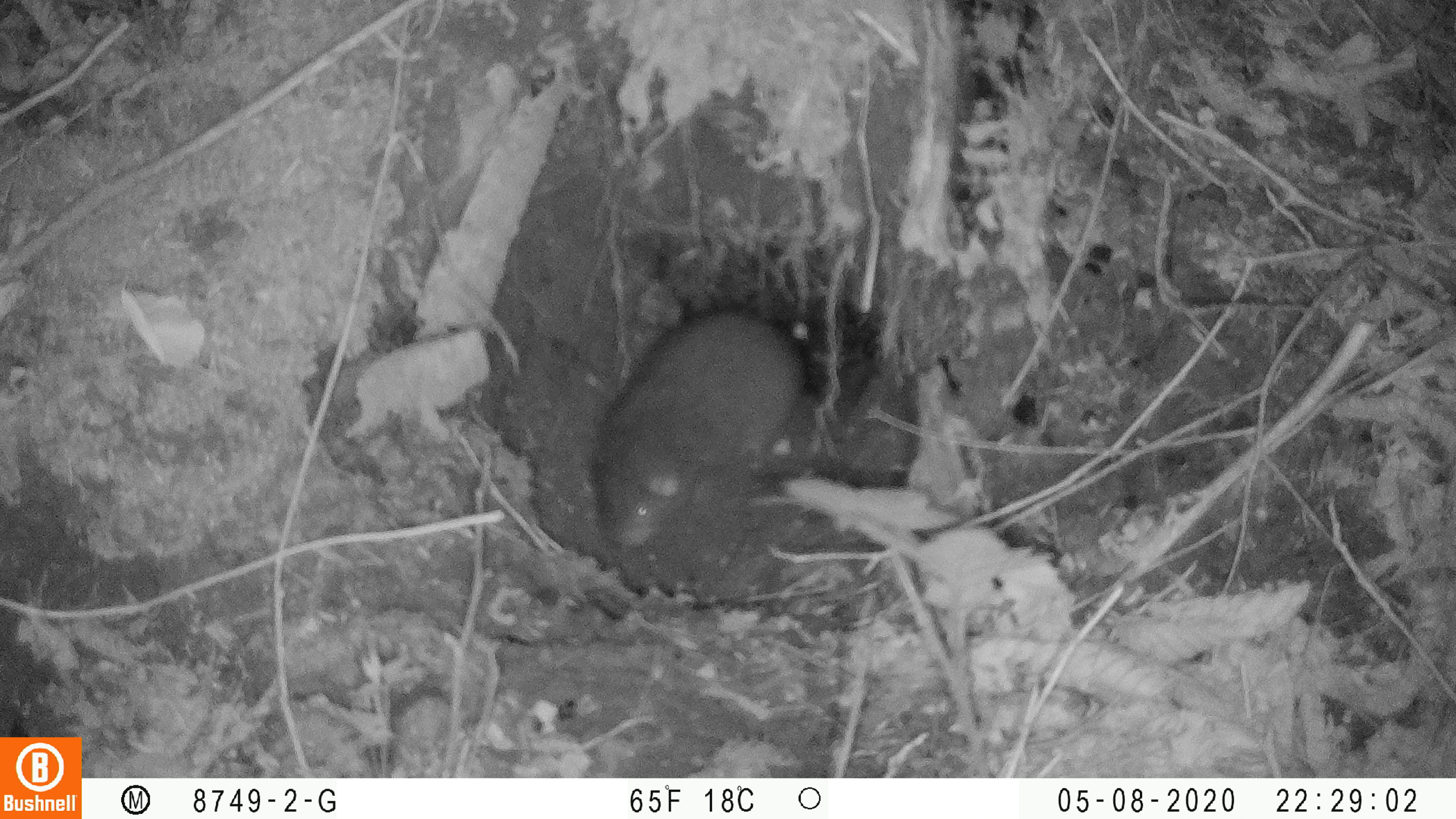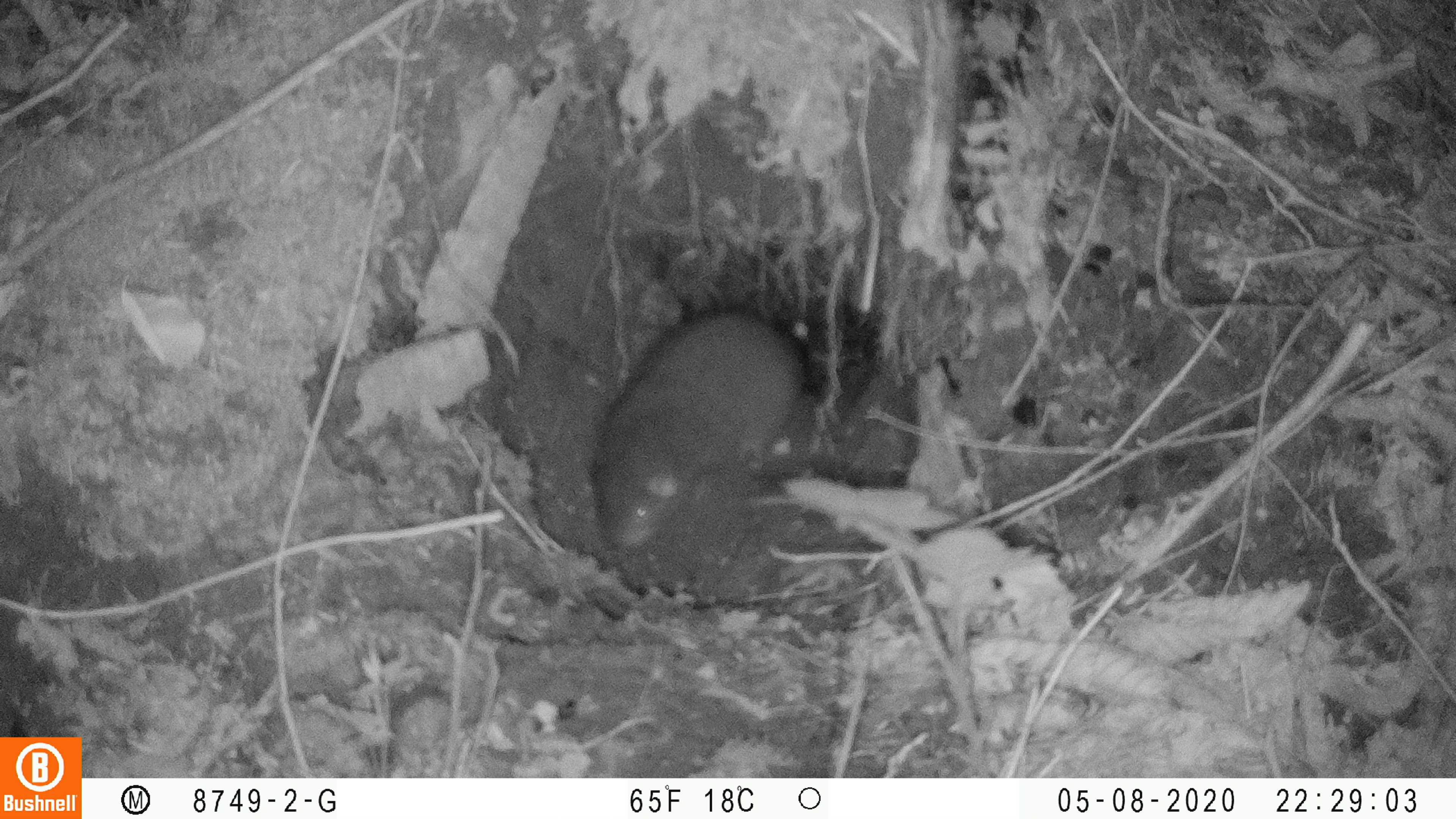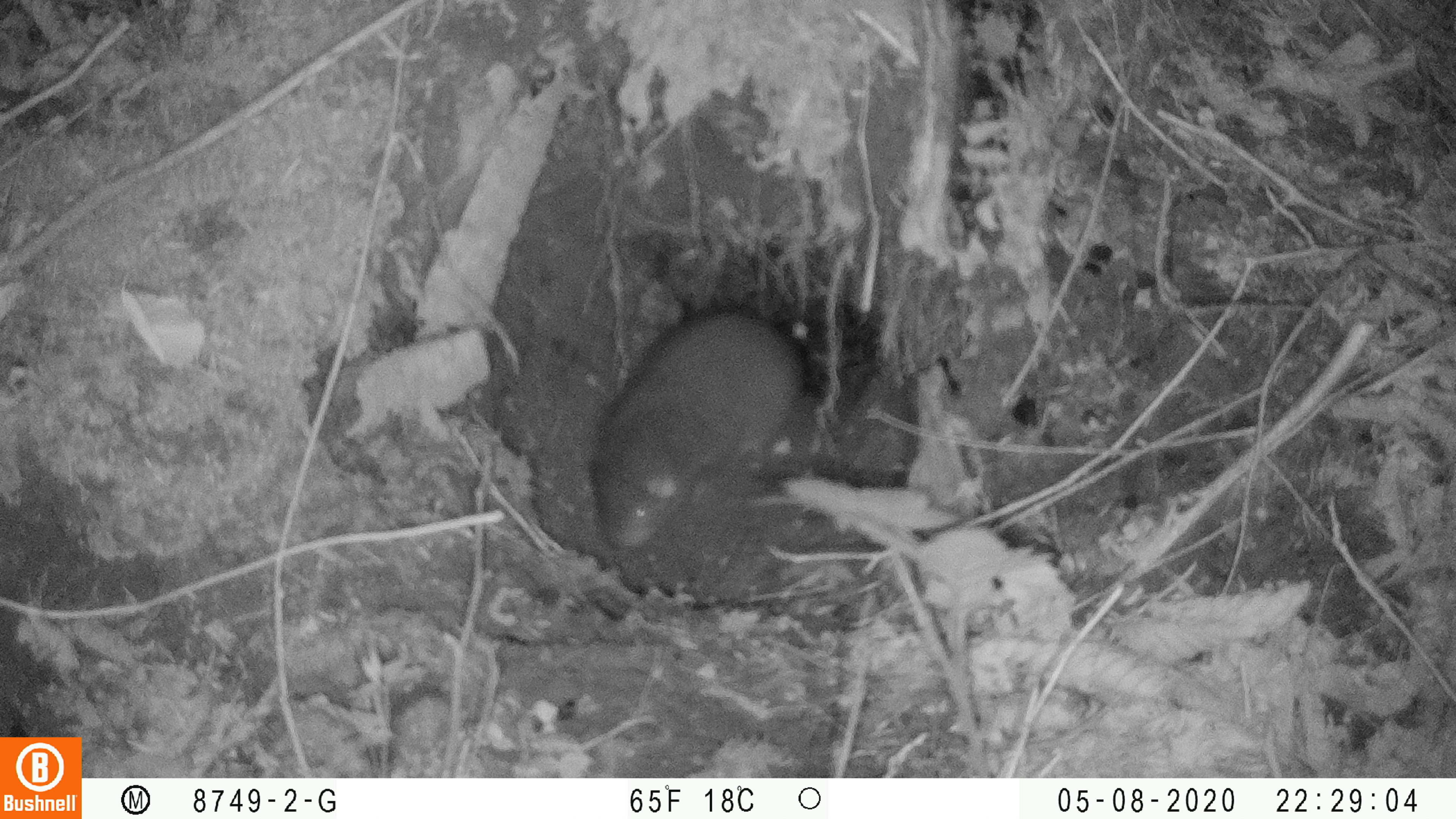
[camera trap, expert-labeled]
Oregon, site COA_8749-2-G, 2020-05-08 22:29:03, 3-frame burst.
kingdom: Animalia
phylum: Chordata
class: Mammalia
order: Rodentia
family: Aplodontiidae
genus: Aplodontia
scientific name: Aplodontia rufa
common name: mountain beaver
Mountain beaver (Aplodontia rufa).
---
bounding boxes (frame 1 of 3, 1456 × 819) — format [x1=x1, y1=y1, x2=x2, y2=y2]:
mountain beaver: [x1=575, y1=294, x2=812, y2=556]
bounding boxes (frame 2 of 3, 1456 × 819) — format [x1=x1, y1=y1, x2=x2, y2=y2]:
mountain beaver: [x1=579, y1=294, x2=804, y2=558]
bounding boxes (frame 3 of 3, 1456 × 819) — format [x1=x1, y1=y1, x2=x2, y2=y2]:
mountain beaver: [x1=579, y1=300, x2=812, y2=558]